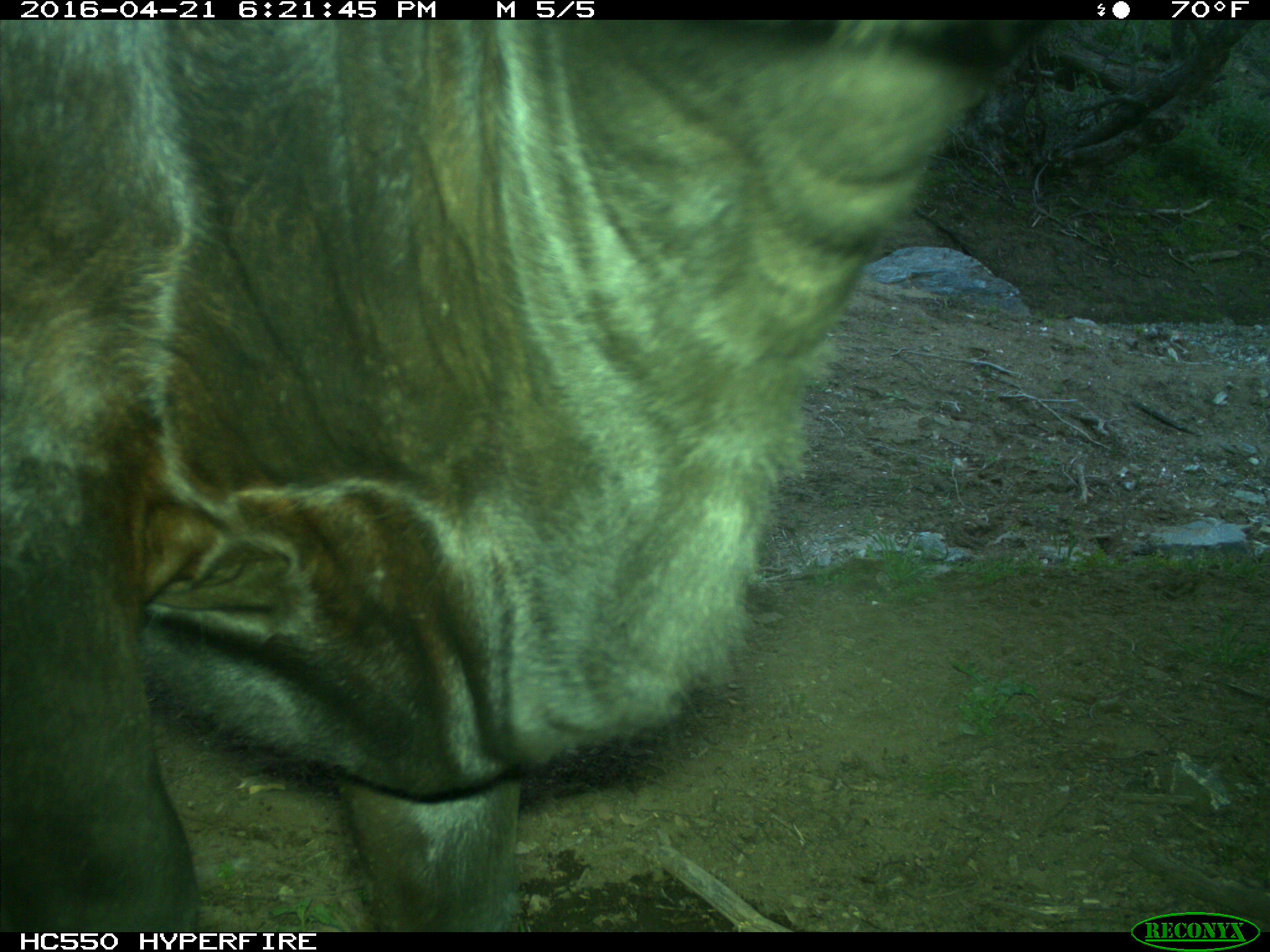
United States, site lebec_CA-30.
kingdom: Animalia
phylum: Chordata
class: Mammalia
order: Artiodactyla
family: Bovidae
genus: Bos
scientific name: Bos taurus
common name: domestic cow